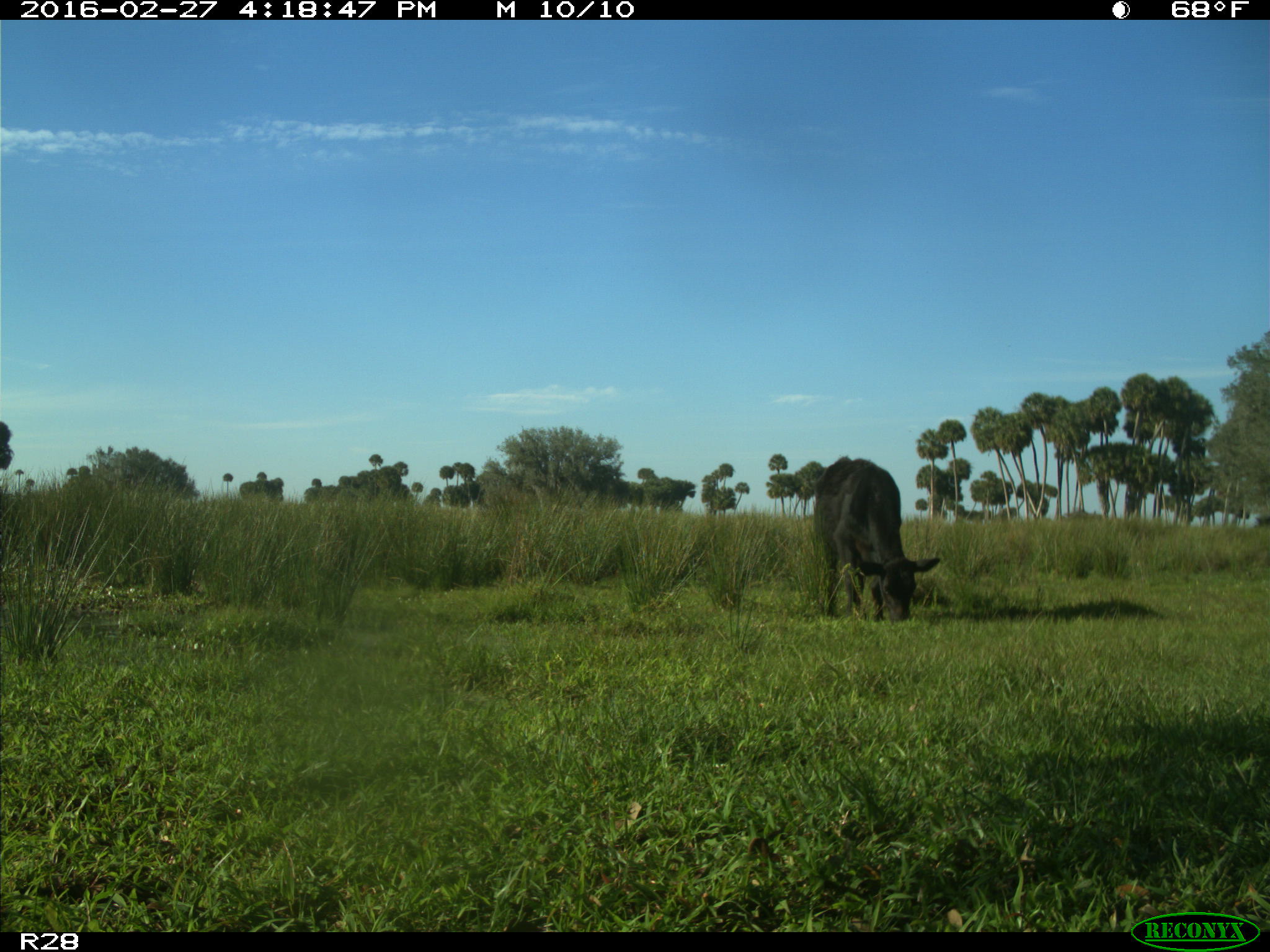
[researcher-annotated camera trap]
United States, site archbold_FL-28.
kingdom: Animalia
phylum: Chordata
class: Mammalia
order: Artiodactyla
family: Bovidae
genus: Bos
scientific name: Bos taurus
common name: domestic cow